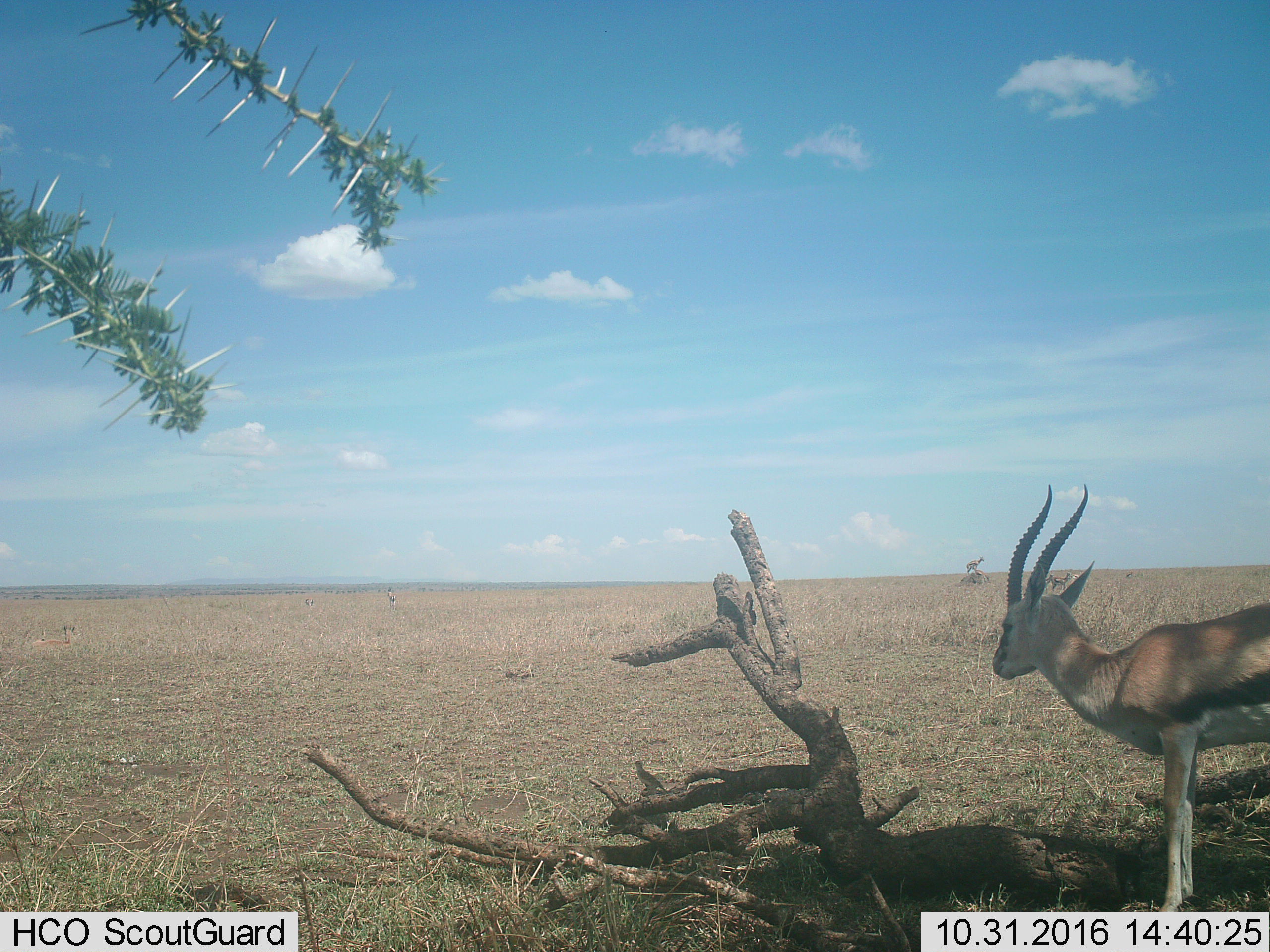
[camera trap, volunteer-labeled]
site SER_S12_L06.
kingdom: Animalia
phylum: Chordata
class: Mammalia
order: Artiodactyla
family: Bovidae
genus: Eudorcas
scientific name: Eudorcas thomsonii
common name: thomson's gazelle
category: gazellethomsons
Gazellethomsons (thomson's gazelle) (Eudorcas thomsonii), count 6. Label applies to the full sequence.